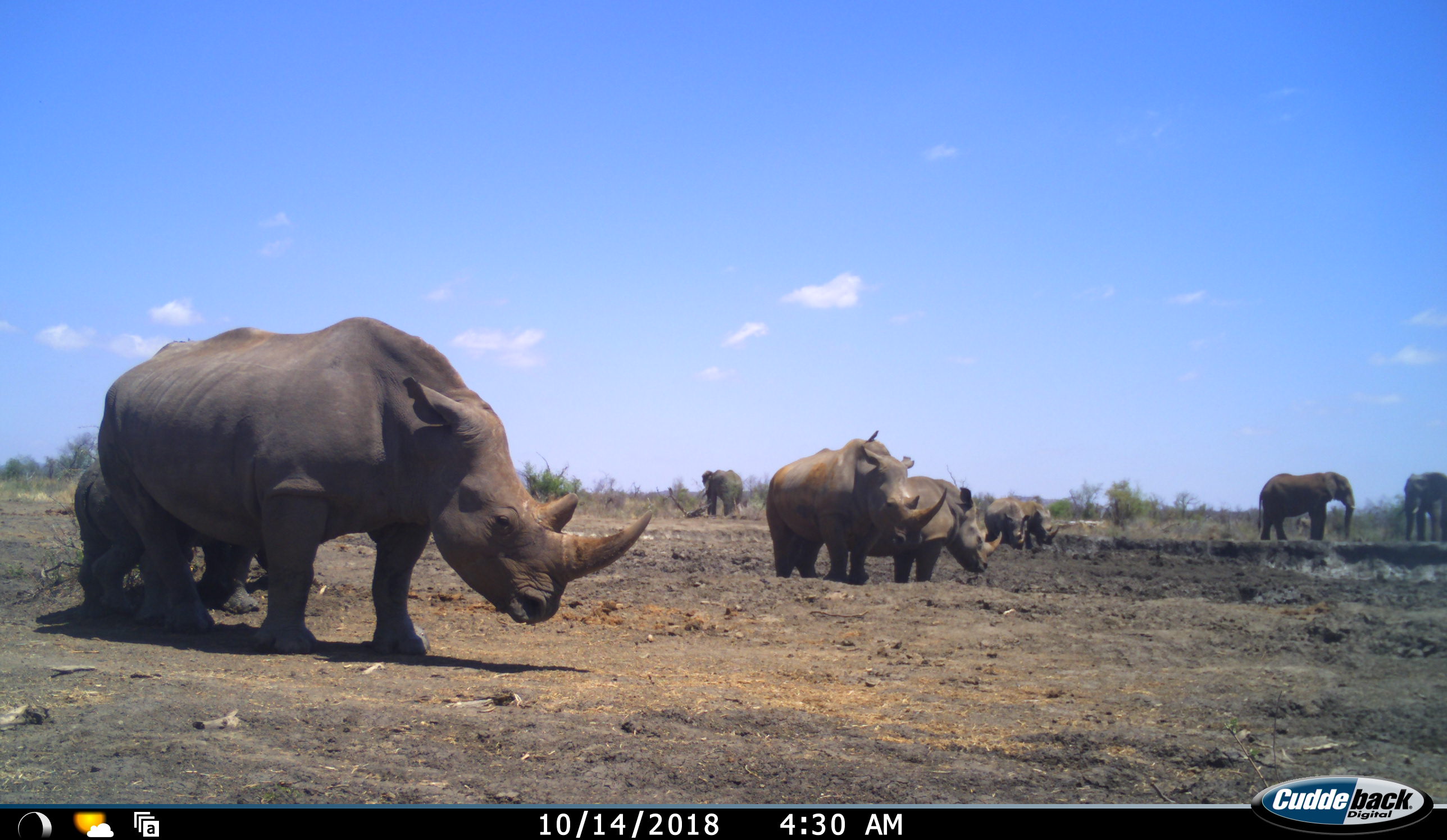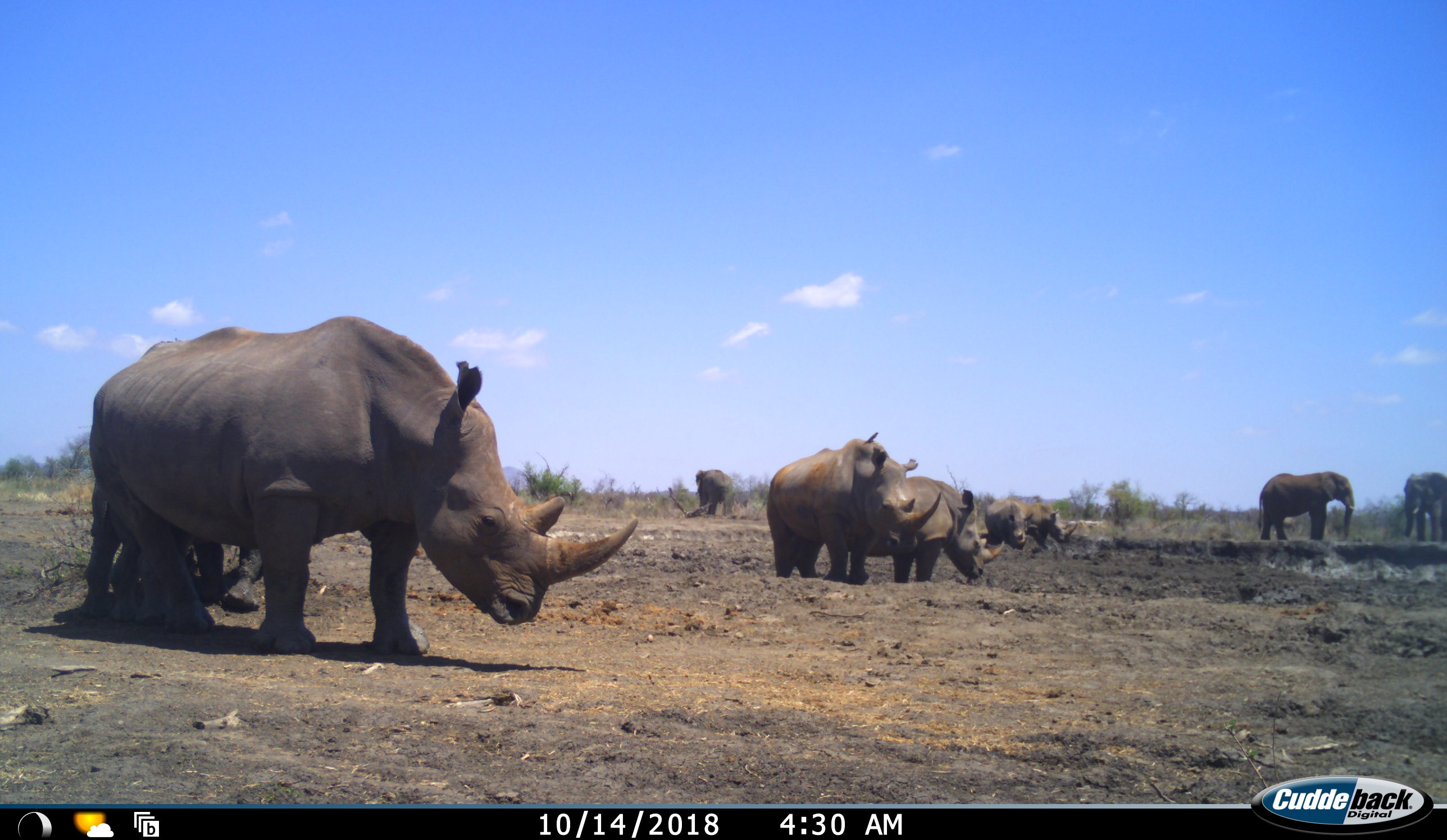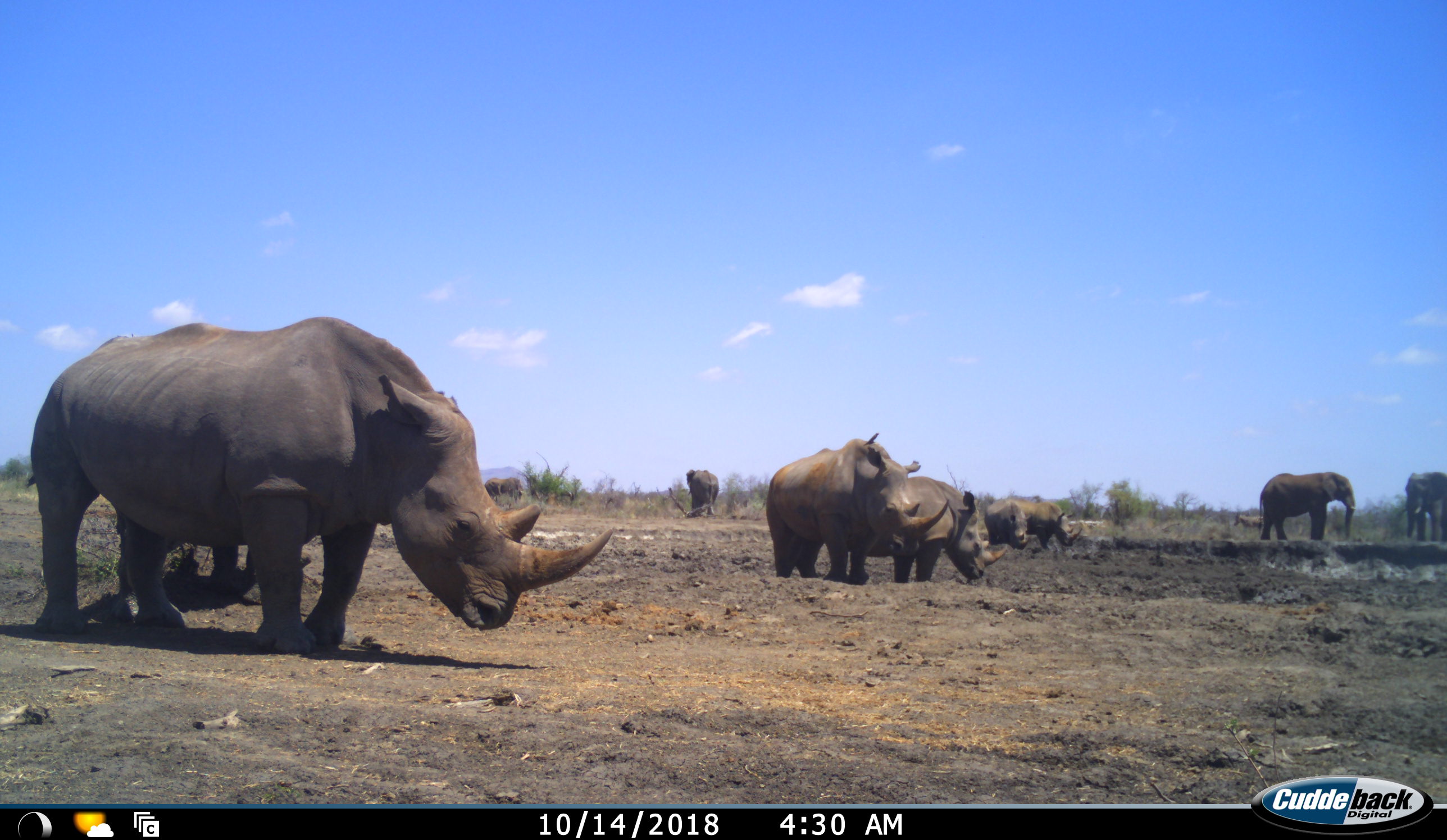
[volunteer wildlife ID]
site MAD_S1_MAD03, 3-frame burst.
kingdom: Animalia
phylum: Chordata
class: Mammalia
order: Proboscidea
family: Elephantidae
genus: Loxodonta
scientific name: Loxodonta africana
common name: african bush elephant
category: elephant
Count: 3.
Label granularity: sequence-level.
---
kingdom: Animalia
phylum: Chordata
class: Mammalia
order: Perissodactyla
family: Rhinocerotidae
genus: Ceratotherium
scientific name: Ceratotherium simum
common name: white rhinoceros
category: rhinoceroswhite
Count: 6.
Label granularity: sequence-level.